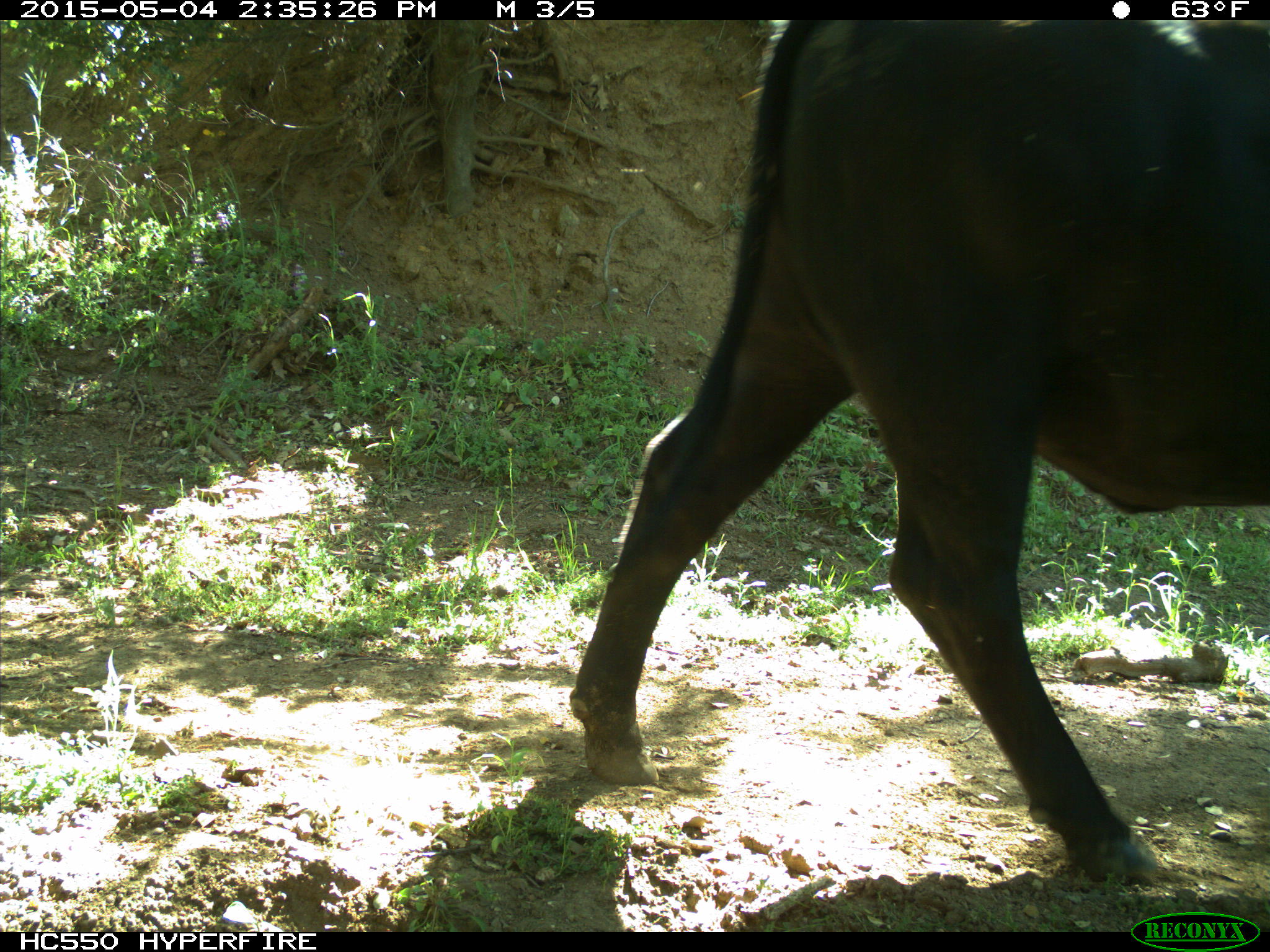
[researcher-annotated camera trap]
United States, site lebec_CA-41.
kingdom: Animalia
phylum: Chordata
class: Mammalia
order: Artiodactyla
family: Bovidae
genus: Bos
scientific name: Bos taurus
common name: domestic cow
Bos taurus (domestic cow).